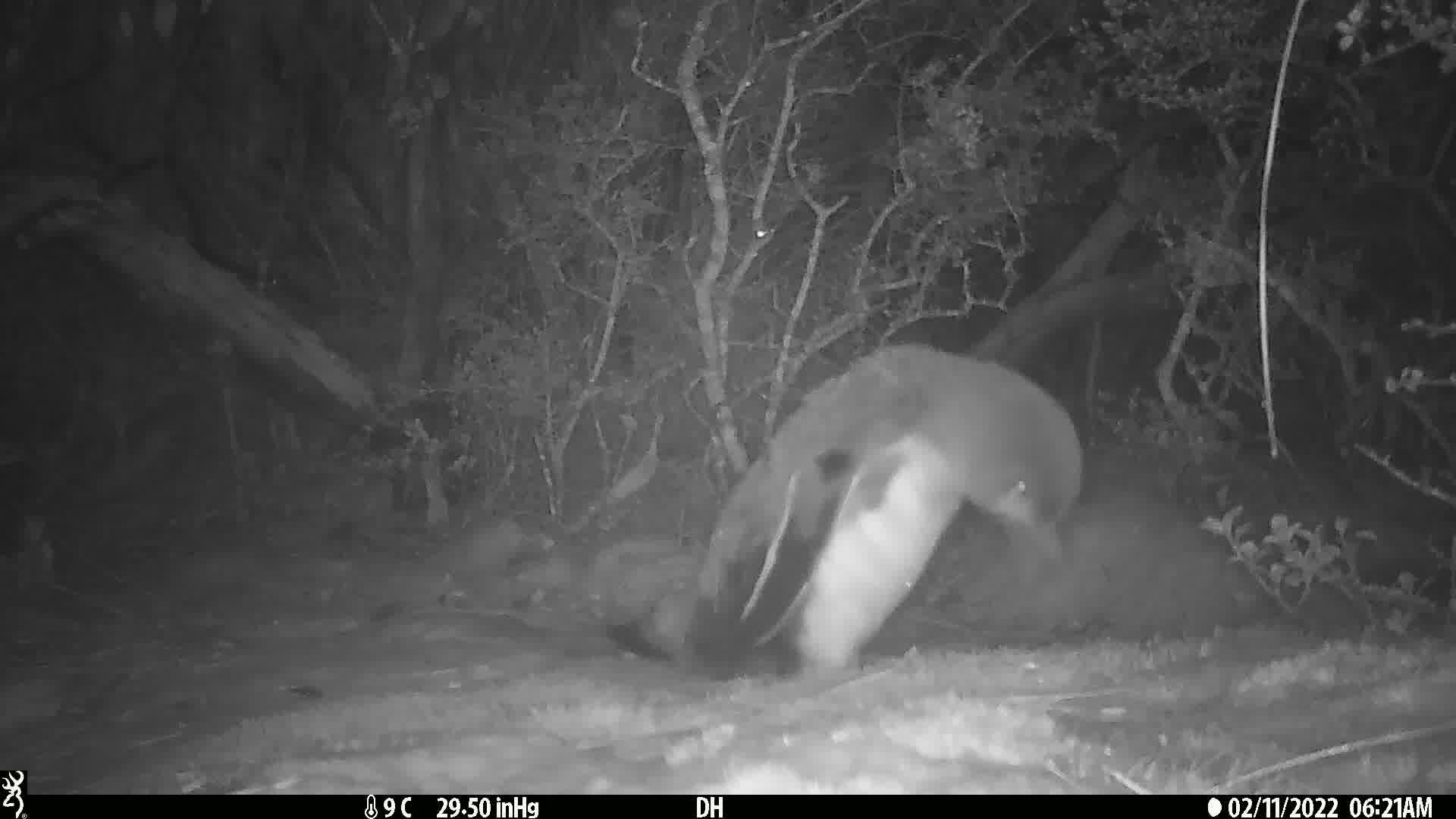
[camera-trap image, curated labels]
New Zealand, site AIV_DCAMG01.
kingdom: Animalia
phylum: Chordata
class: Aves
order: Sphenisciformes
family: Spheniscidae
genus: Megadyptes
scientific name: Megadyptes antipodes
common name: yellow-eyed penguin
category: yellow eyed penguin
Yellow eyed penguin (yellow-eyed penguin) (Megadyptes antipodes).